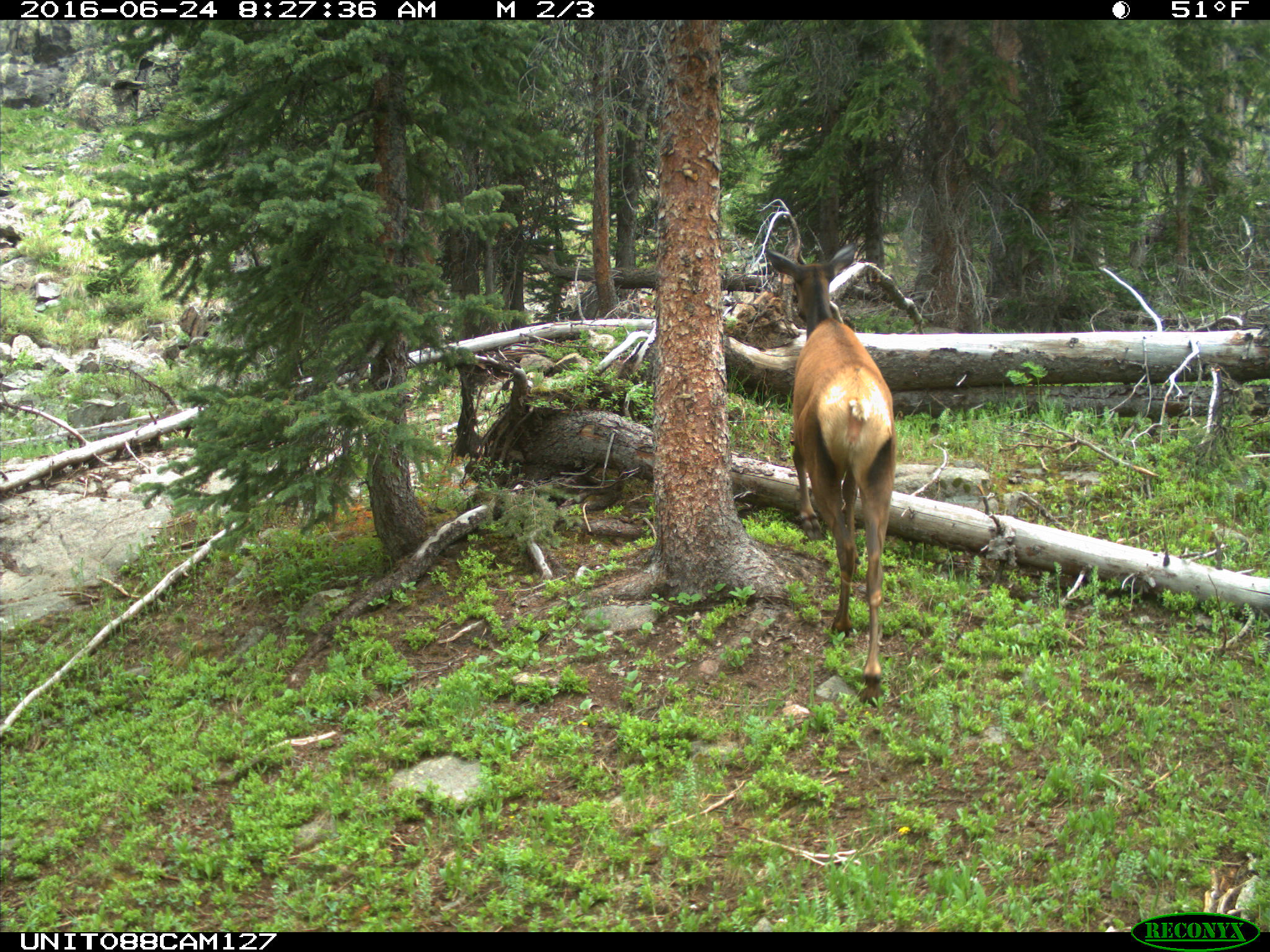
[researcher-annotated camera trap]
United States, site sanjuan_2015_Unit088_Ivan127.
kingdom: Animalia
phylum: Chordata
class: Mammalia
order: Artiodactyla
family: Cervidae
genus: Cervus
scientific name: Cervus elaphus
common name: red deer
Cervus elaphus (red deer).